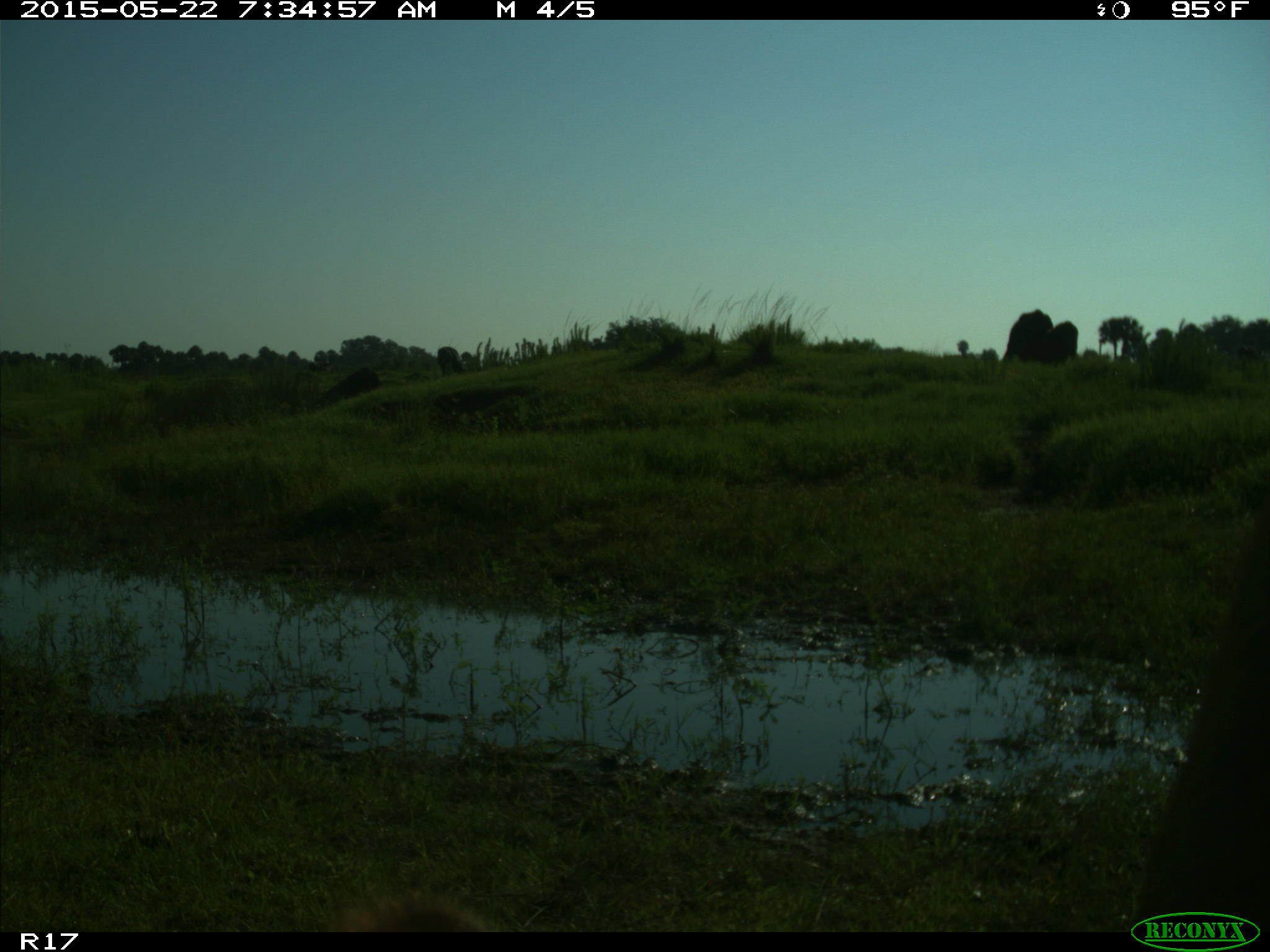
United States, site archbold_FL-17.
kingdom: Animalia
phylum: Chordata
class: Mammalia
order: Artiodactyla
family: Bovidae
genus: Bos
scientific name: Bos taurus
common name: domestic cow